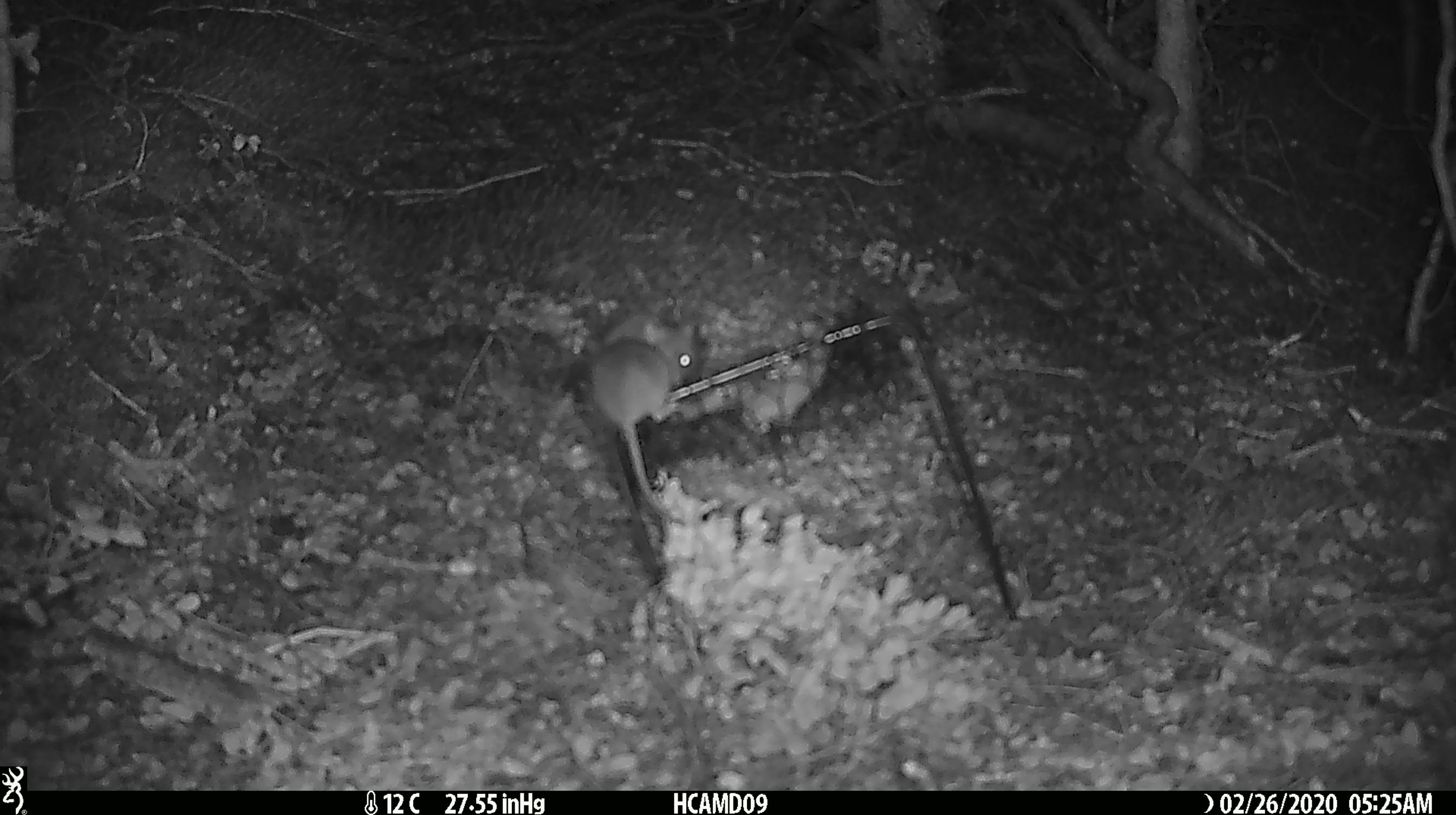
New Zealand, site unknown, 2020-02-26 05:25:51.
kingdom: Animalia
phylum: Chordata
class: Mammalia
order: Rodentia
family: Muridae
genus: Mus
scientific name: Mus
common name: mouse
Mouse (Mus).